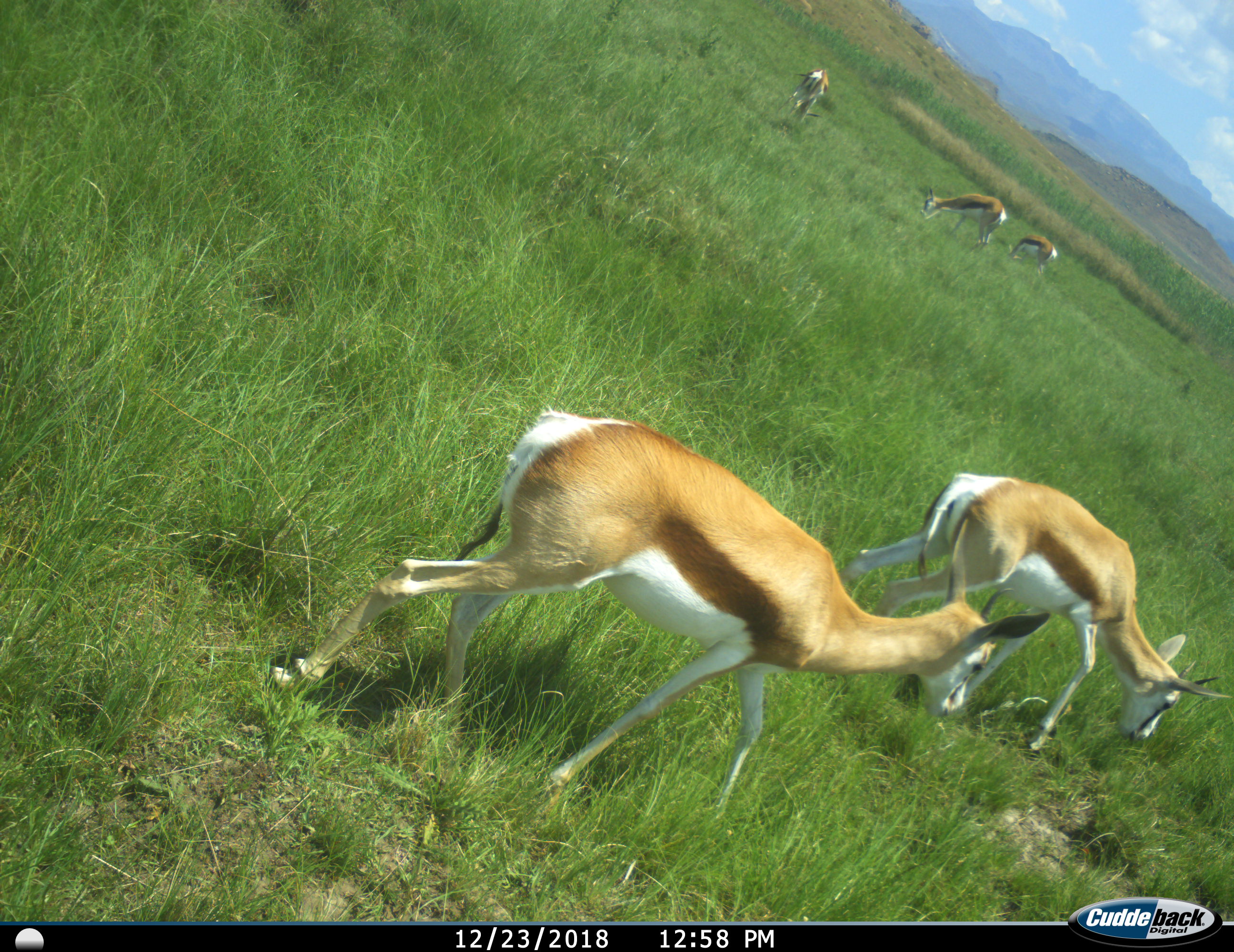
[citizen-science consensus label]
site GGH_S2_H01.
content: unidentified animal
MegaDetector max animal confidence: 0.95